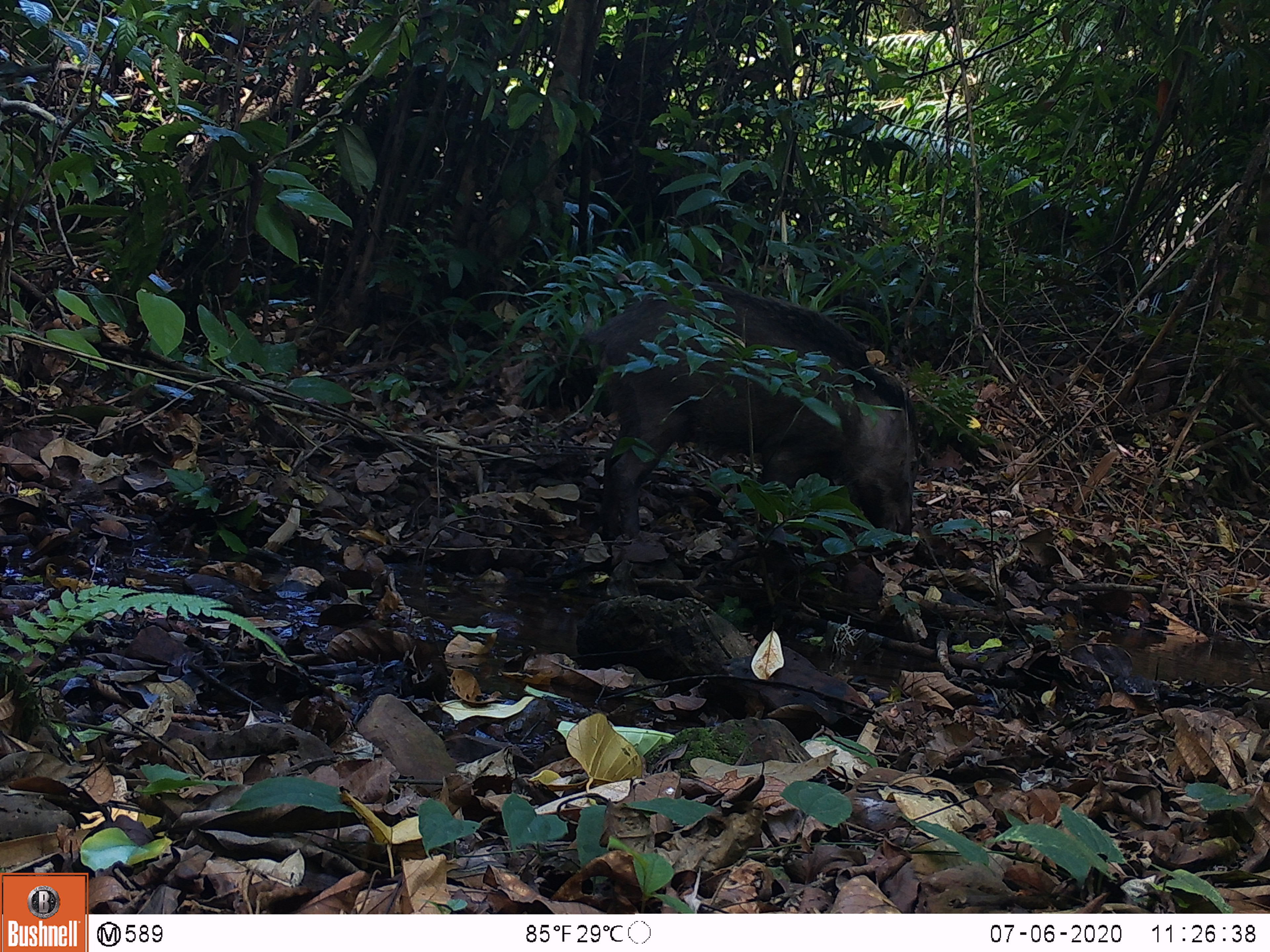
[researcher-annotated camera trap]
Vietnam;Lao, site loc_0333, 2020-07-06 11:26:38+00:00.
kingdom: Animalia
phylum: Chordata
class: Mammalia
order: Artiodactyla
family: Suidae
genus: Sus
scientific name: Sus scrofa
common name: eurasian wild pig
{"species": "eurasian wild pig (Sus scrofa)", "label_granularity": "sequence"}